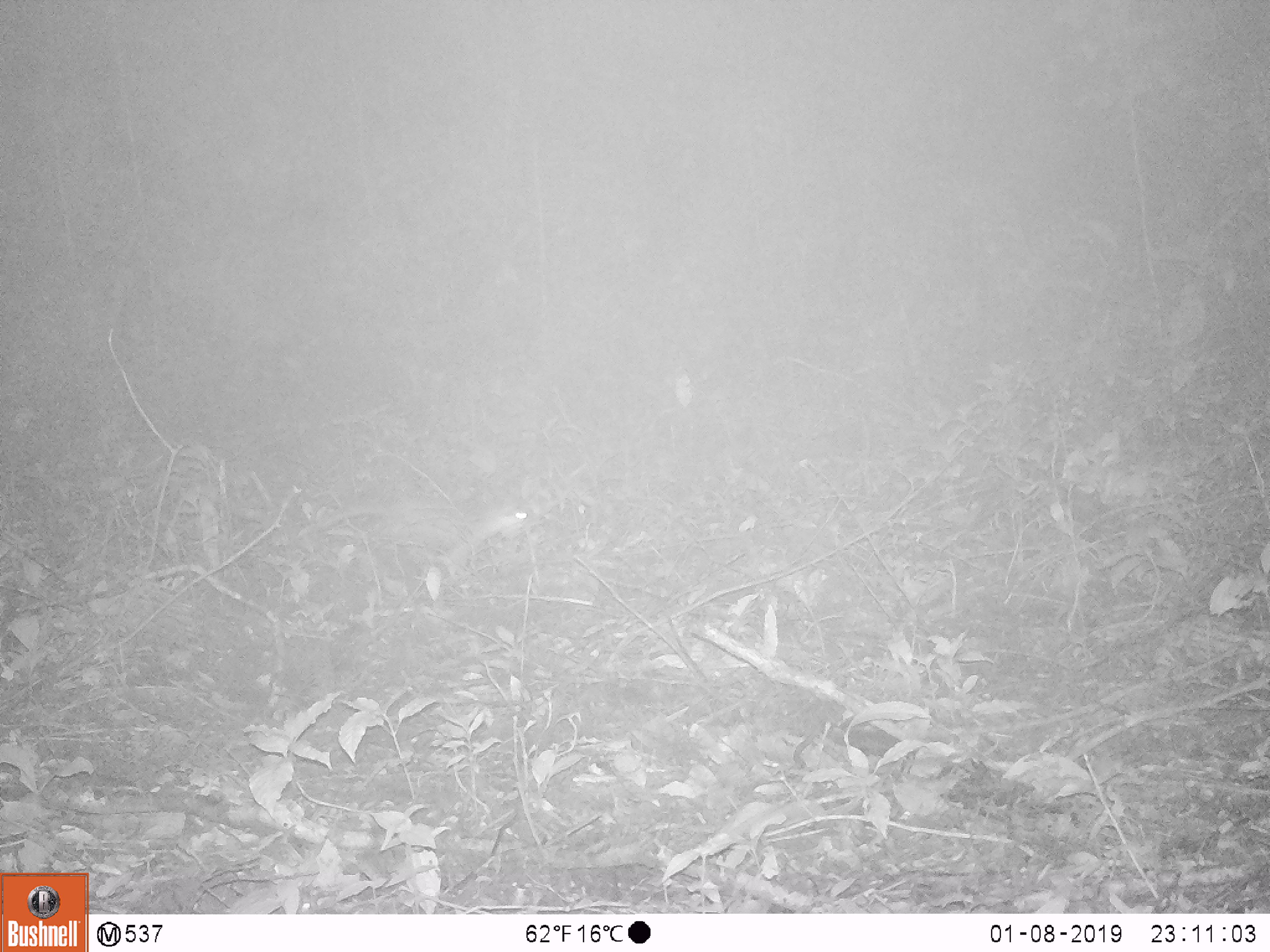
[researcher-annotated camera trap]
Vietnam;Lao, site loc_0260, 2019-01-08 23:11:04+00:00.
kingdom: Animalia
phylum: Chordata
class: Mammalia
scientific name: Mammalia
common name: mammal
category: unidentified small mammal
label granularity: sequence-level